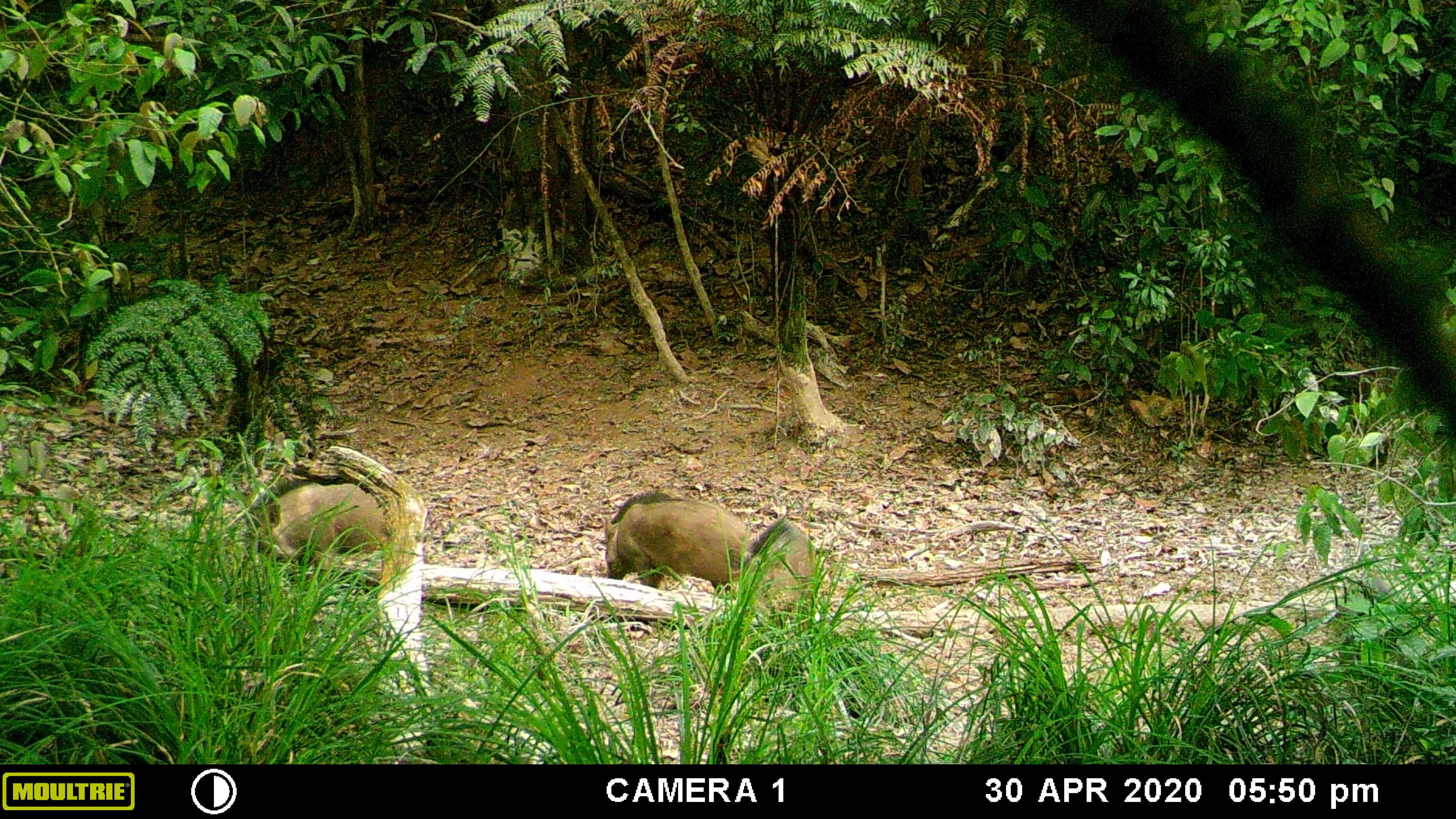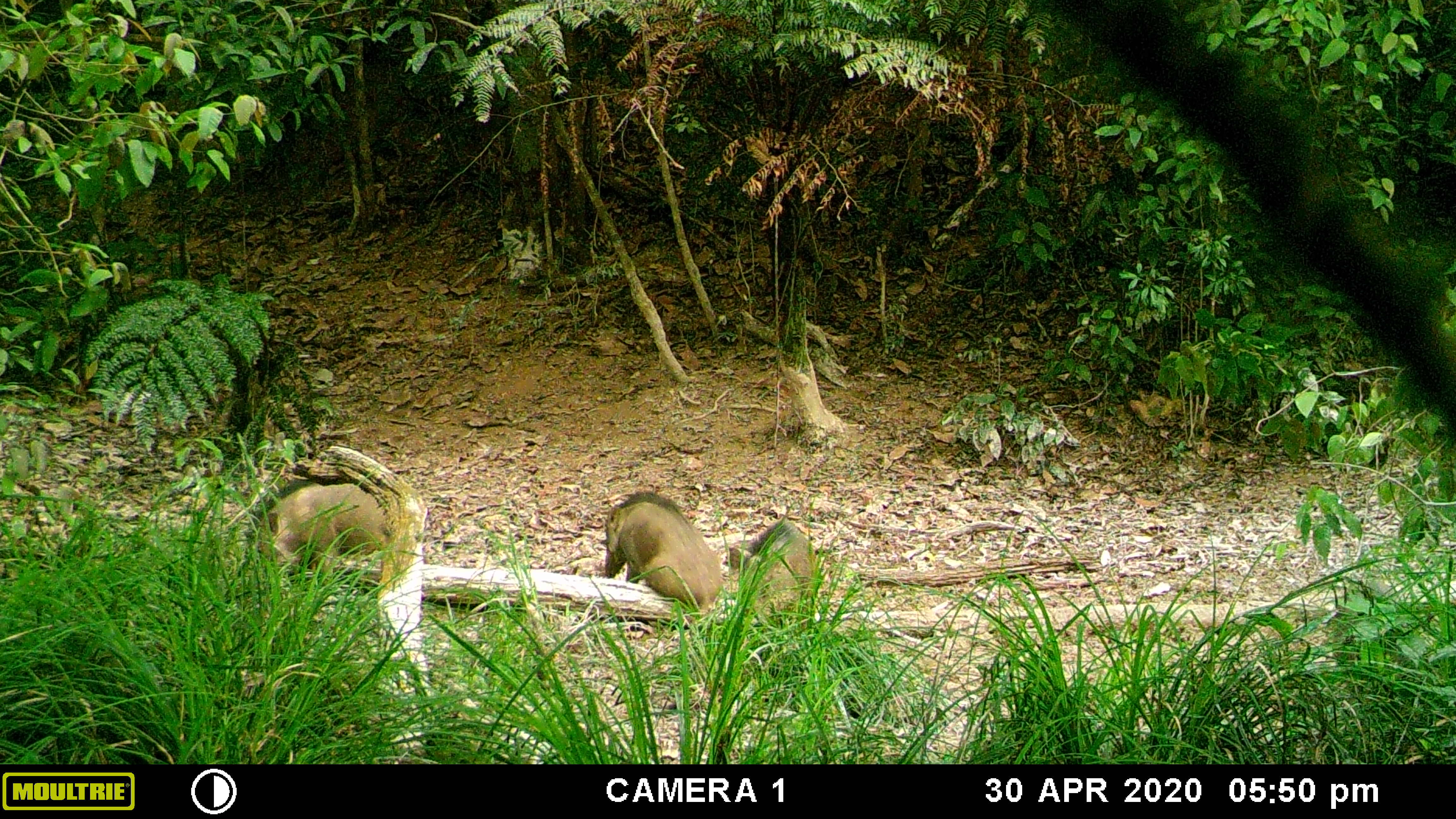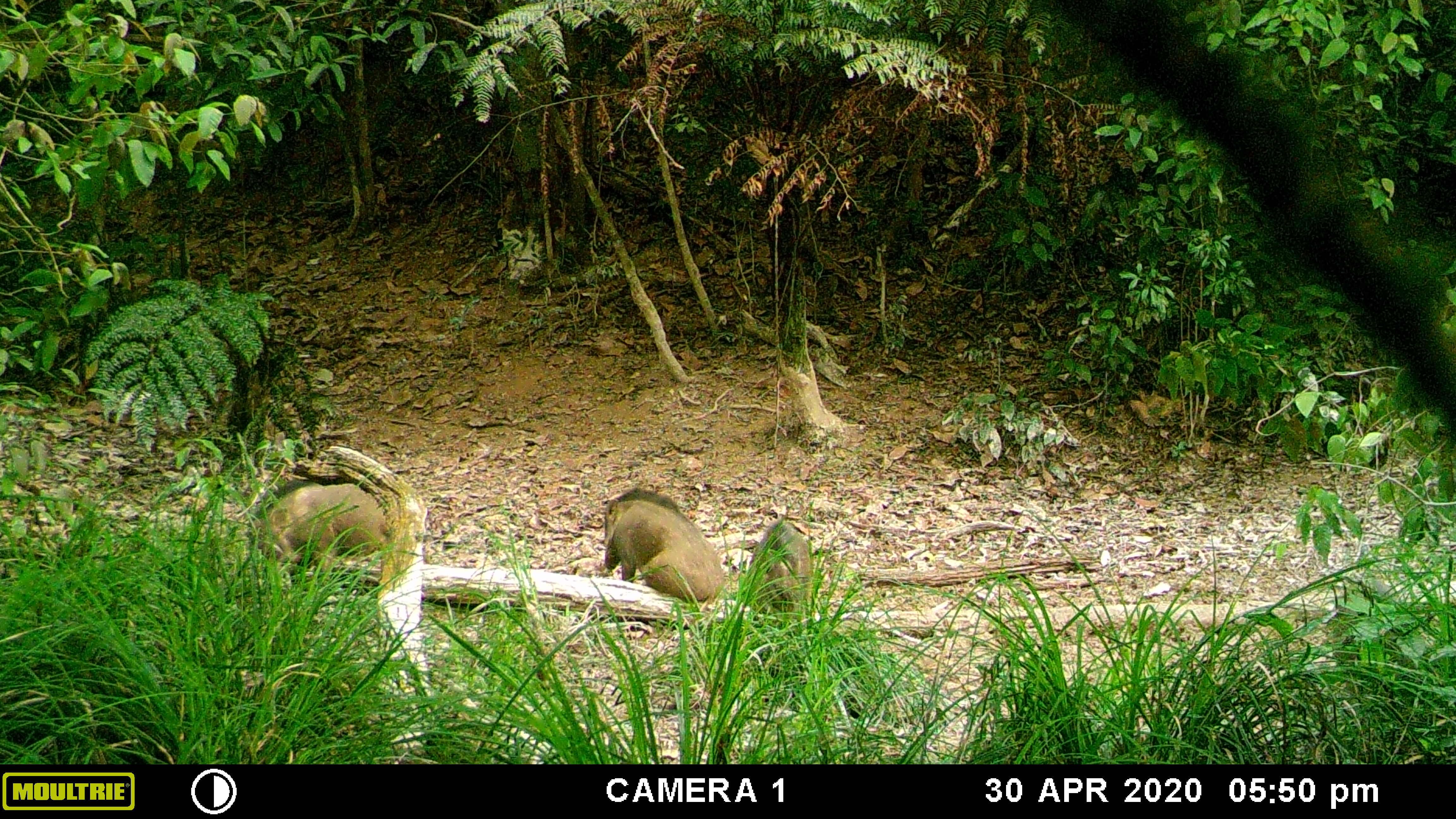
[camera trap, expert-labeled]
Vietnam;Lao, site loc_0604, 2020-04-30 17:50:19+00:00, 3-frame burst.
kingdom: Animalia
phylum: Chordata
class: Mammalia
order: Artiodactyla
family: Suidae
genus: Sus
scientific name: Sus scrofa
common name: eurasian wild pig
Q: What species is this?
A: Eurasian wild pig (Sus scrofa).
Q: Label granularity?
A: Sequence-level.